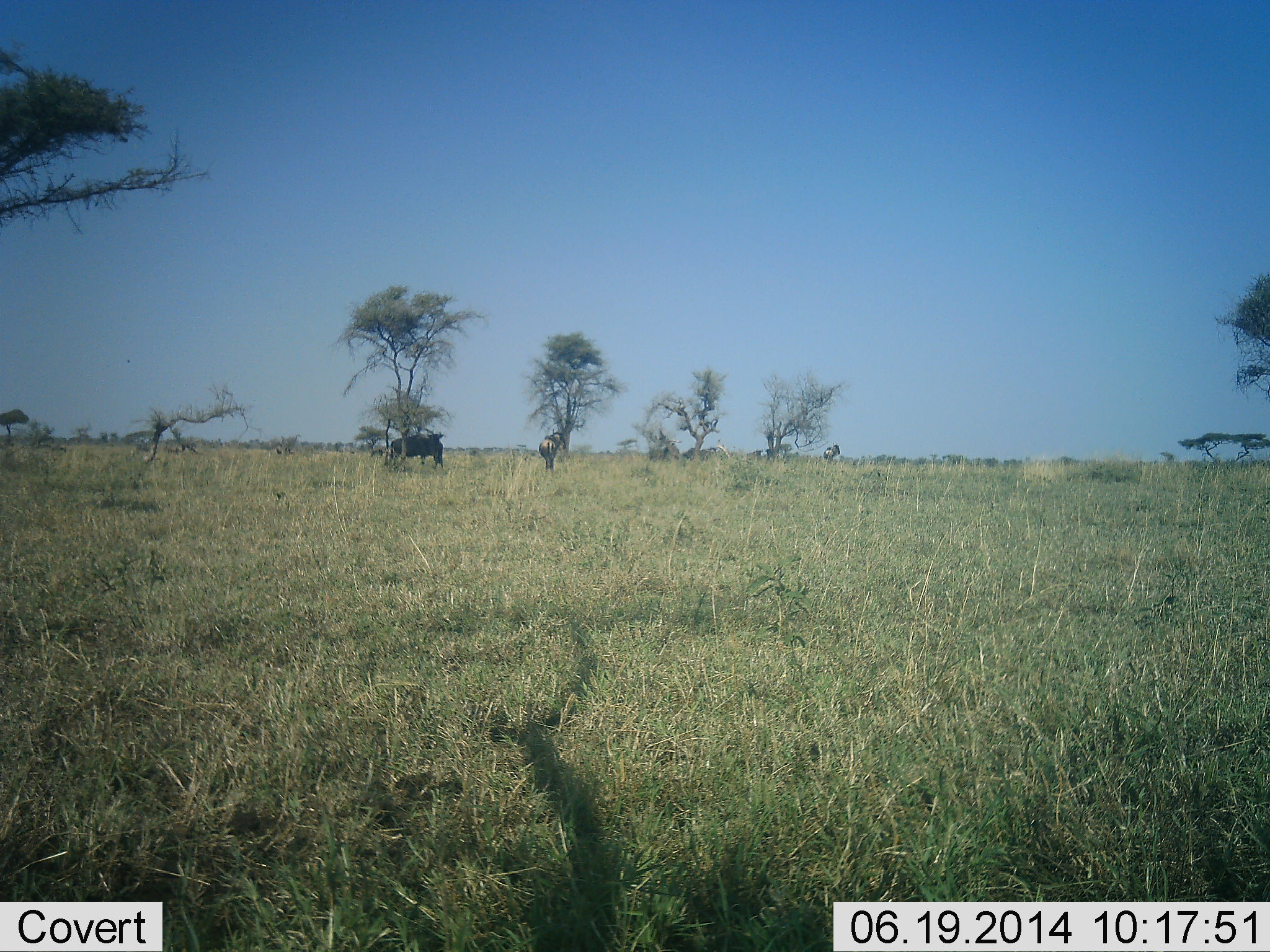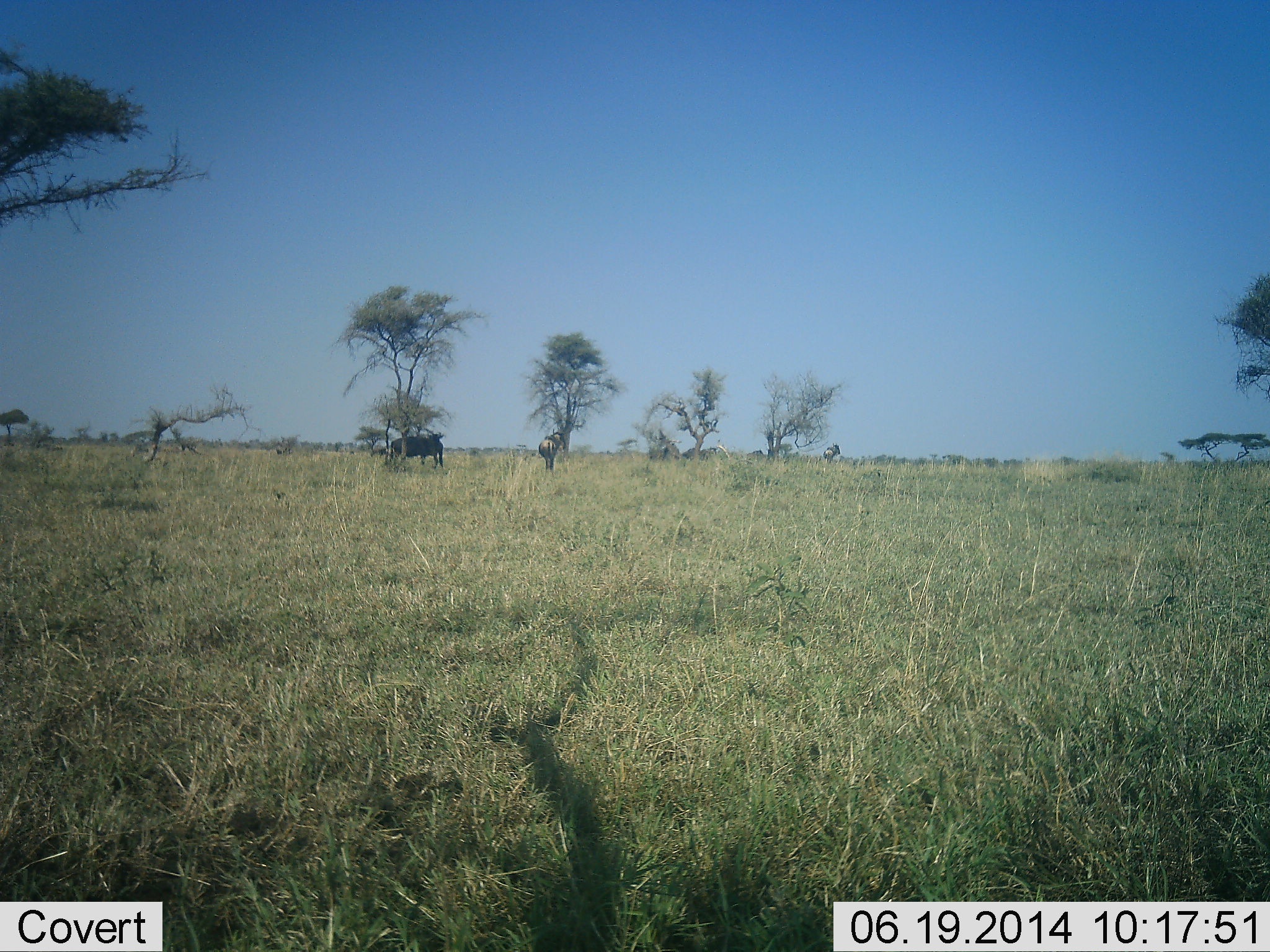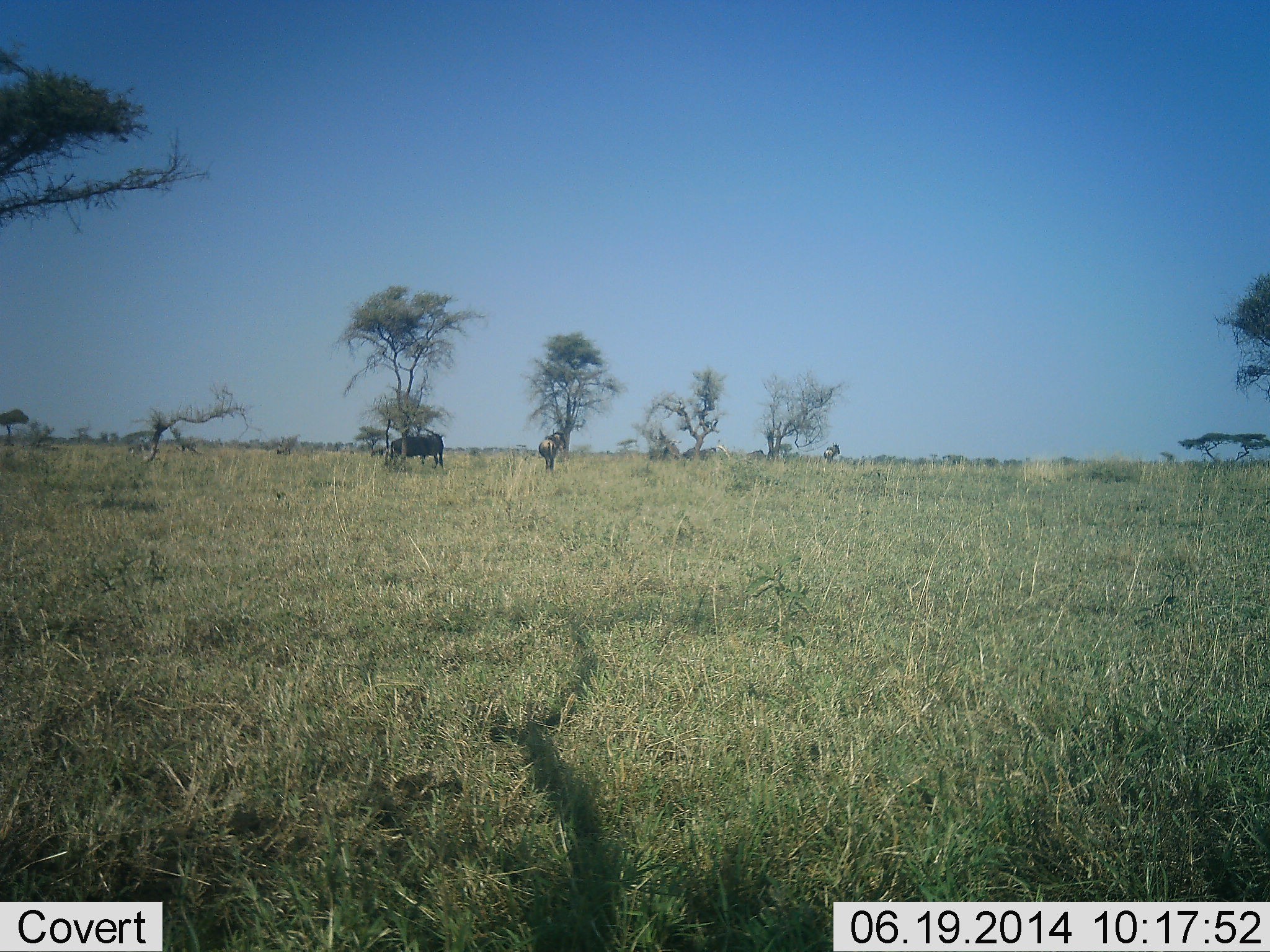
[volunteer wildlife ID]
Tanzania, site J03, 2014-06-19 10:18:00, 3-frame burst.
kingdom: Animalia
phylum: Chordata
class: Mammalia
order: Artiodactyla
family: Bovidae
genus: Connochaetes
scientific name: Connochaetes taurinus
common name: blue wildebeest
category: wildebeest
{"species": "wildebeest (blue wildebeest) (Connochaetes taurinus)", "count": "3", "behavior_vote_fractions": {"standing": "100%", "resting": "12%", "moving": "25%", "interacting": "12%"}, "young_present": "0%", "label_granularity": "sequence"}